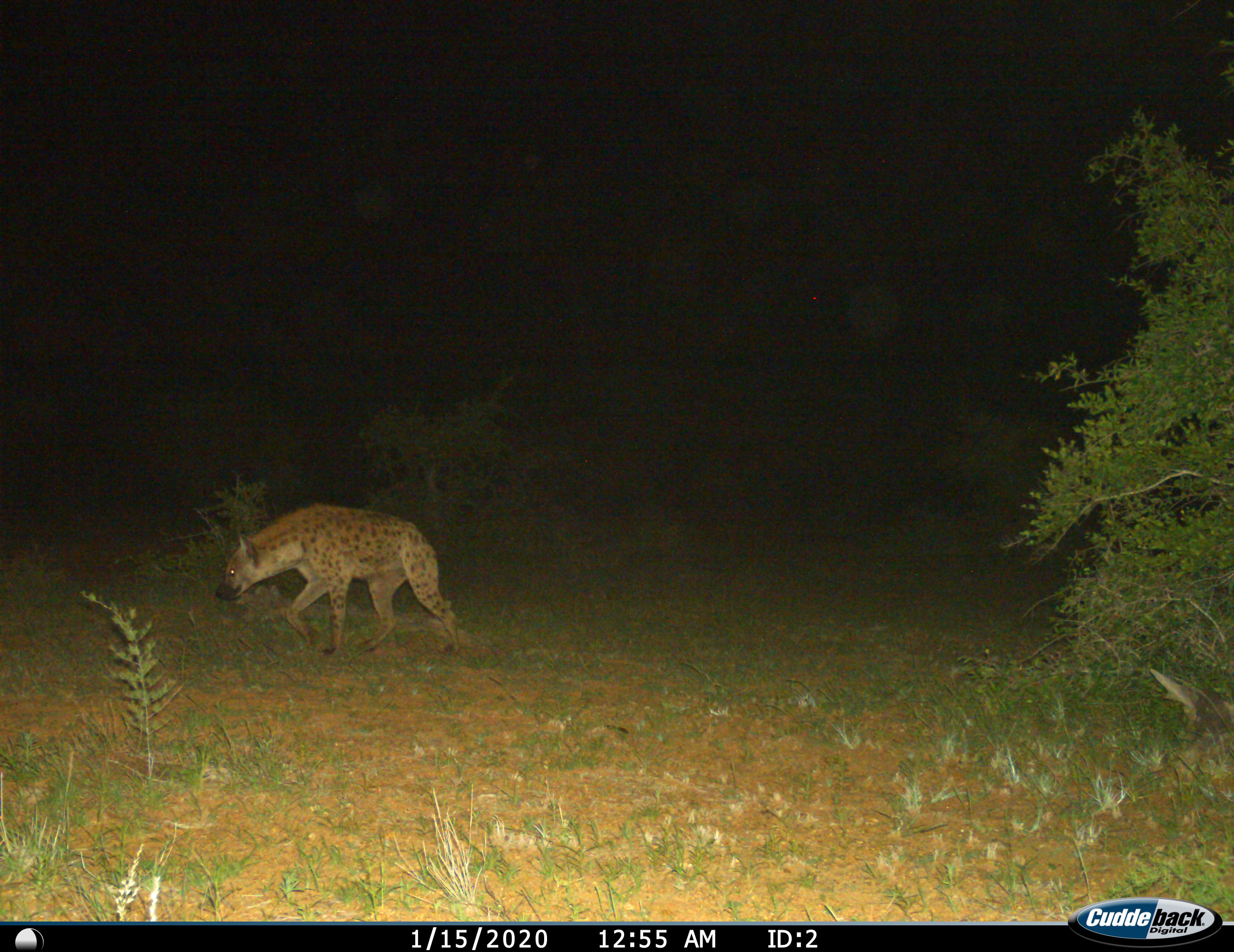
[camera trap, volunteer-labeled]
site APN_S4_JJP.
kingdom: Animalia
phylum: Chordata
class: Mammalia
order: Carnivora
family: Hyaenidae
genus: Crocuta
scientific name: Crocuta crocuta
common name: spotted hyena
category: hyenaspotted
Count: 1.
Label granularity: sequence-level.